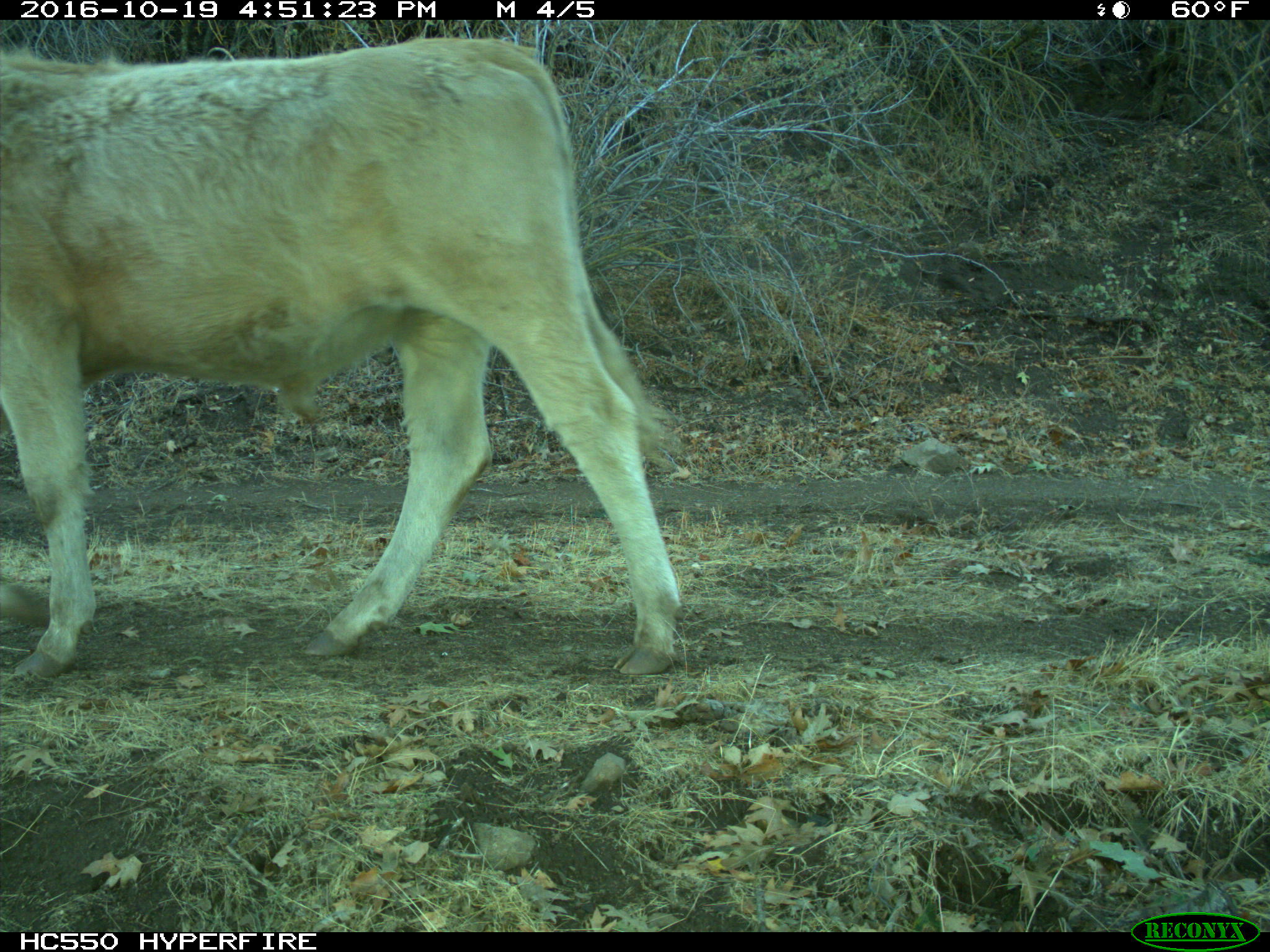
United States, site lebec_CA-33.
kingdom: Animalia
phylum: Chordata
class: Mammalia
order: Artiodactyla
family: Bovidae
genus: Bos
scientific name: Bos taurus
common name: domestic cow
Bos taurus (domestic cow).